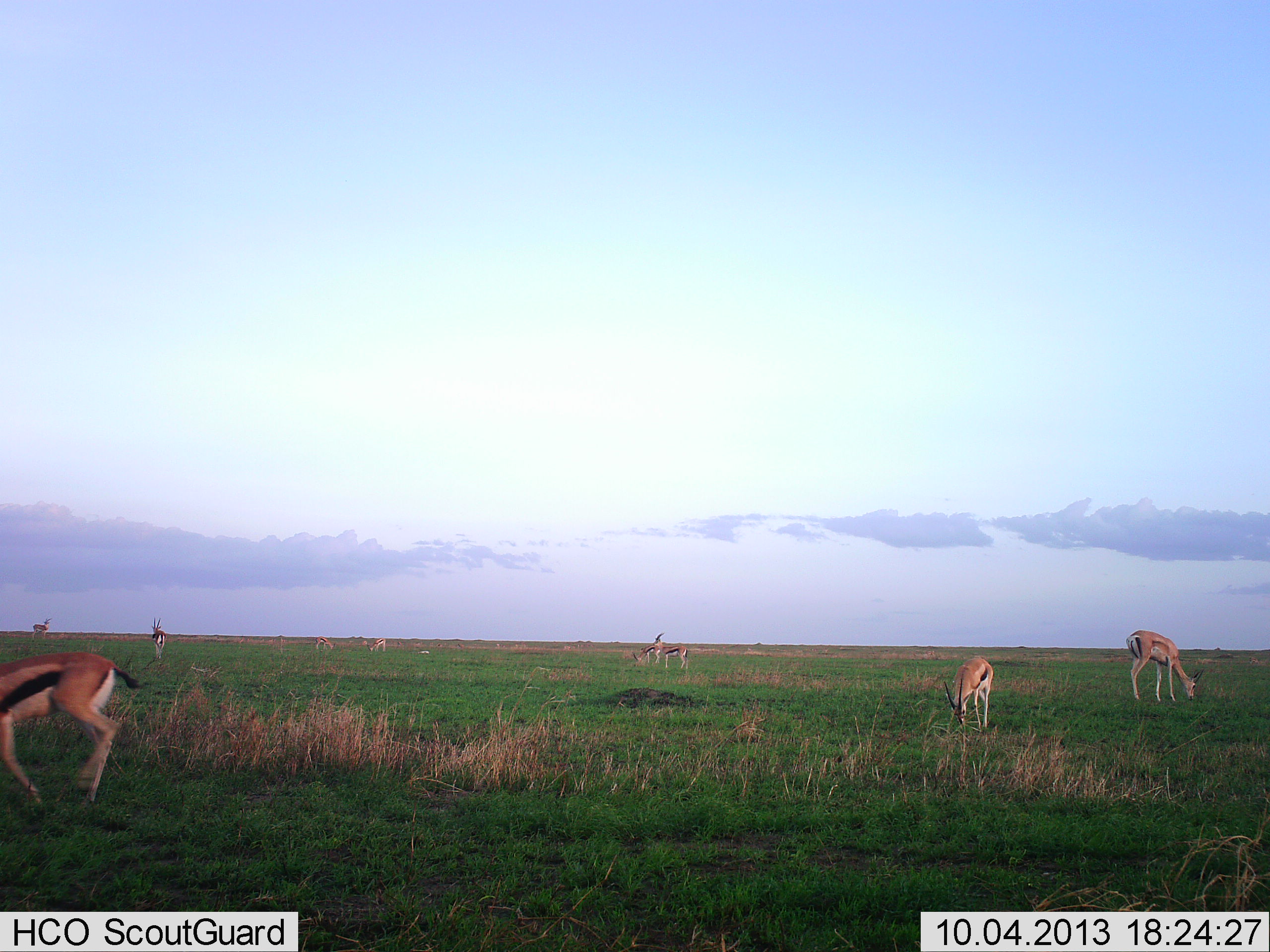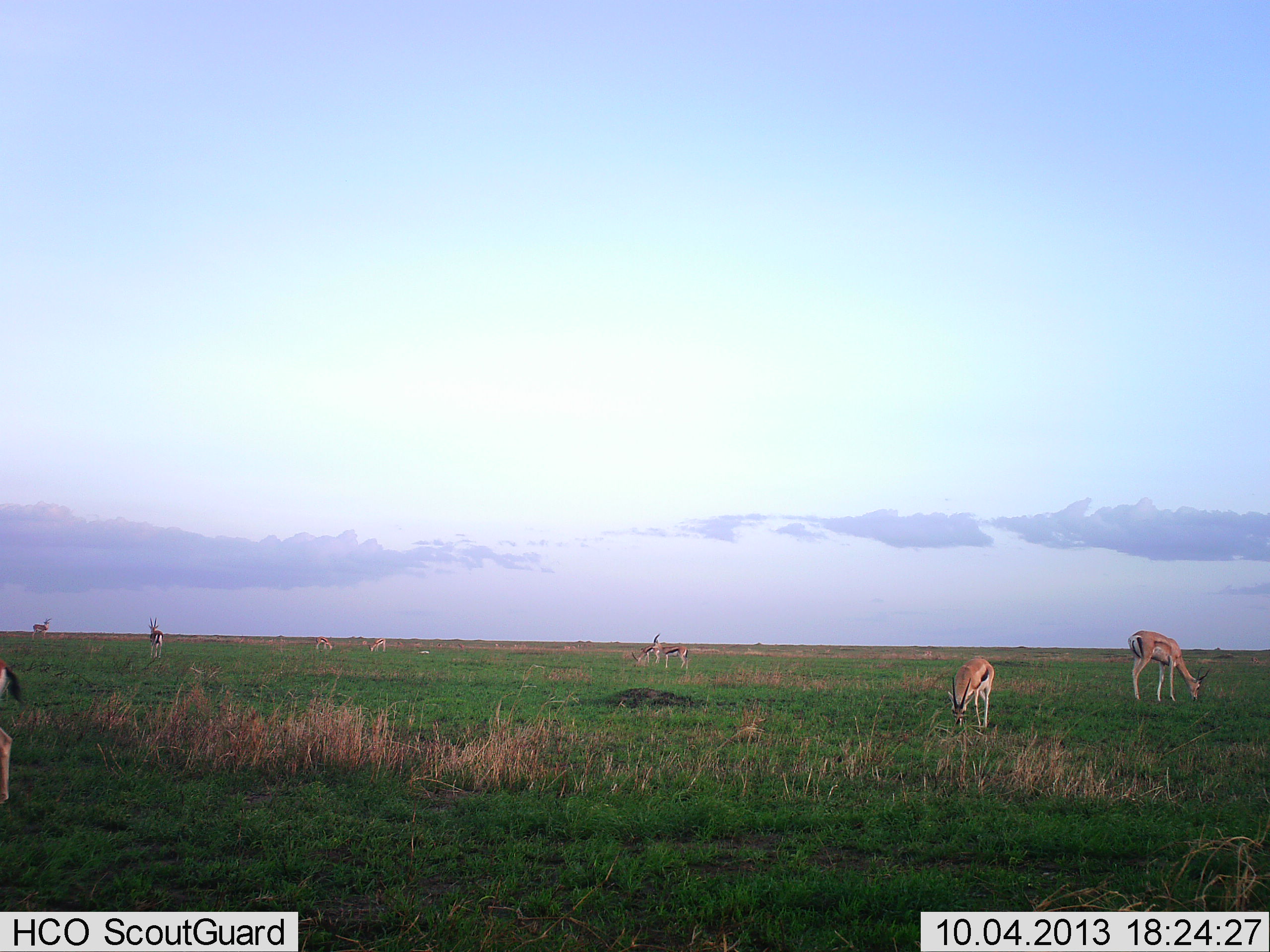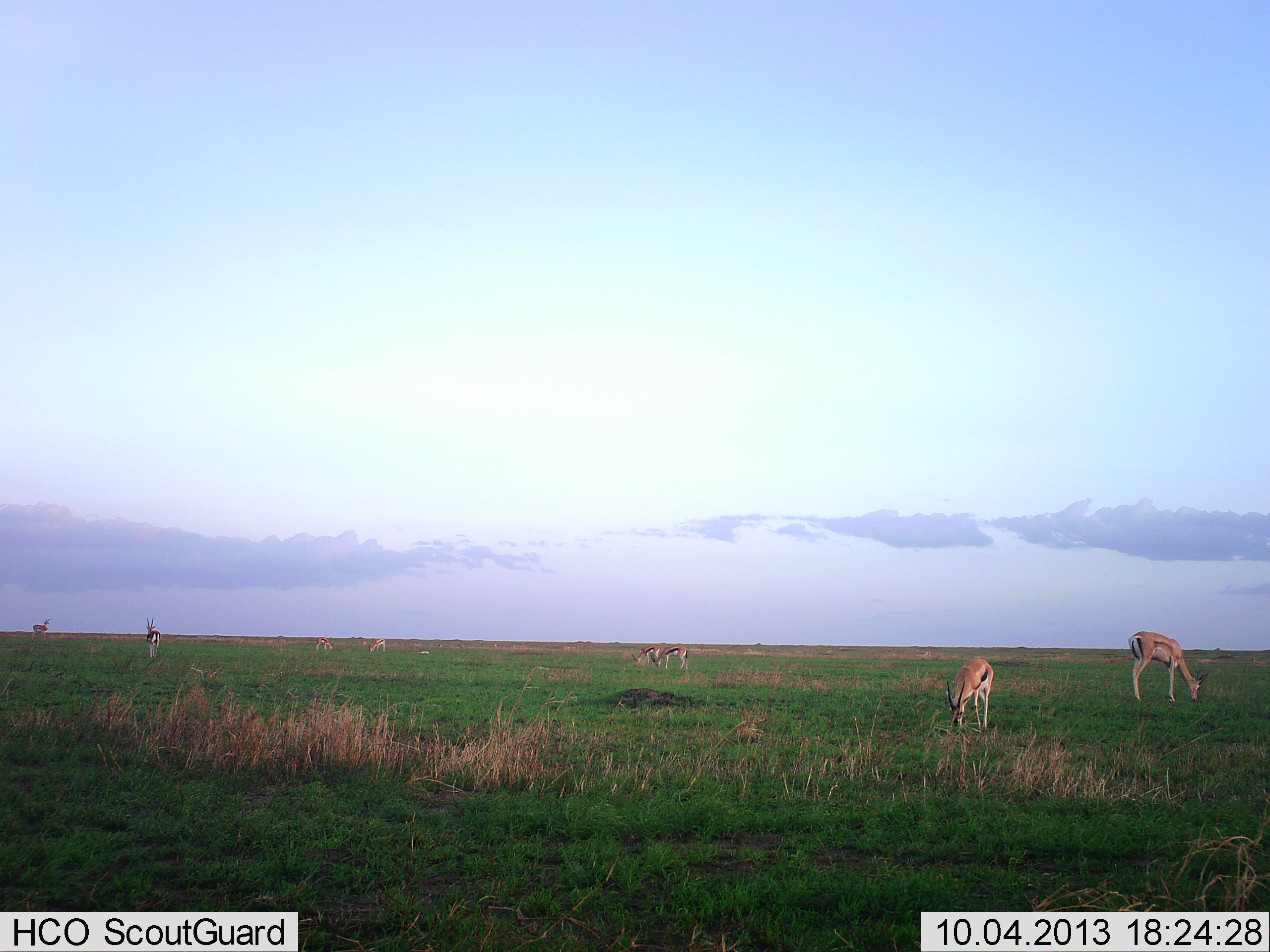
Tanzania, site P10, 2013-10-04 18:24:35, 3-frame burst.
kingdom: Animalia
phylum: Chordata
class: Mammalia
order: Artiodactyla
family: Bovidae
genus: Eudorcas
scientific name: Eudorcas thomsonii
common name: thomson's gazelle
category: gazellethomsons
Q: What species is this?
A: Gazellethomsons (thomson's gazelle) (Eudorcas thomsonii).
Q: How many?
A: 8.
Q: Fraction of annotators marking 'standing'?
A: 43%.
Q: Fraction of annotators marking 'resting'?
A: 3%.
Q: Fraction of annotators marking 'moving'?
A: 67%.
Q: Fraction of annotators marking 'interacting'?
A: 0%.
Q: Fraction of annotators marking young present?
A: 3%.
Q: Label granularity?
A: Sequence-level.